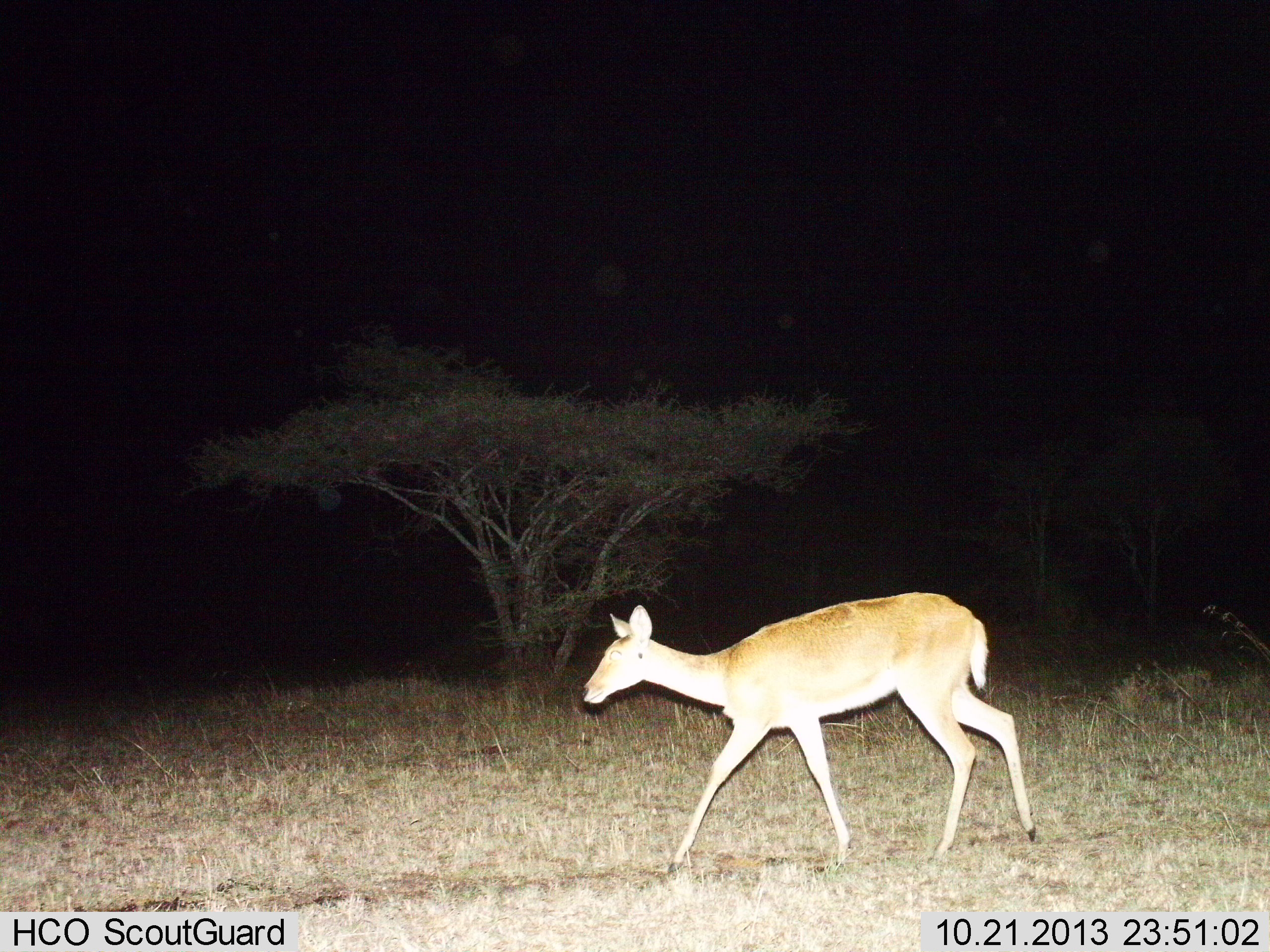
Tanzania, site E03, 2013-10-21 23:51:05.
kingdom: Animalia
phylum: Chordata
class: Mammalia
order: Artiodactyla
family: Bovidae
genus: Redunca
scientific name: Redunca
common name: reedbuck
Reedbuck (Redunca), count 1. Behavior (volunteer vote fractions): standing 10%, resting 0%, moving 90%, interacting 0%. Young present (vote fraction): 0%. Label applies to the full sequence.